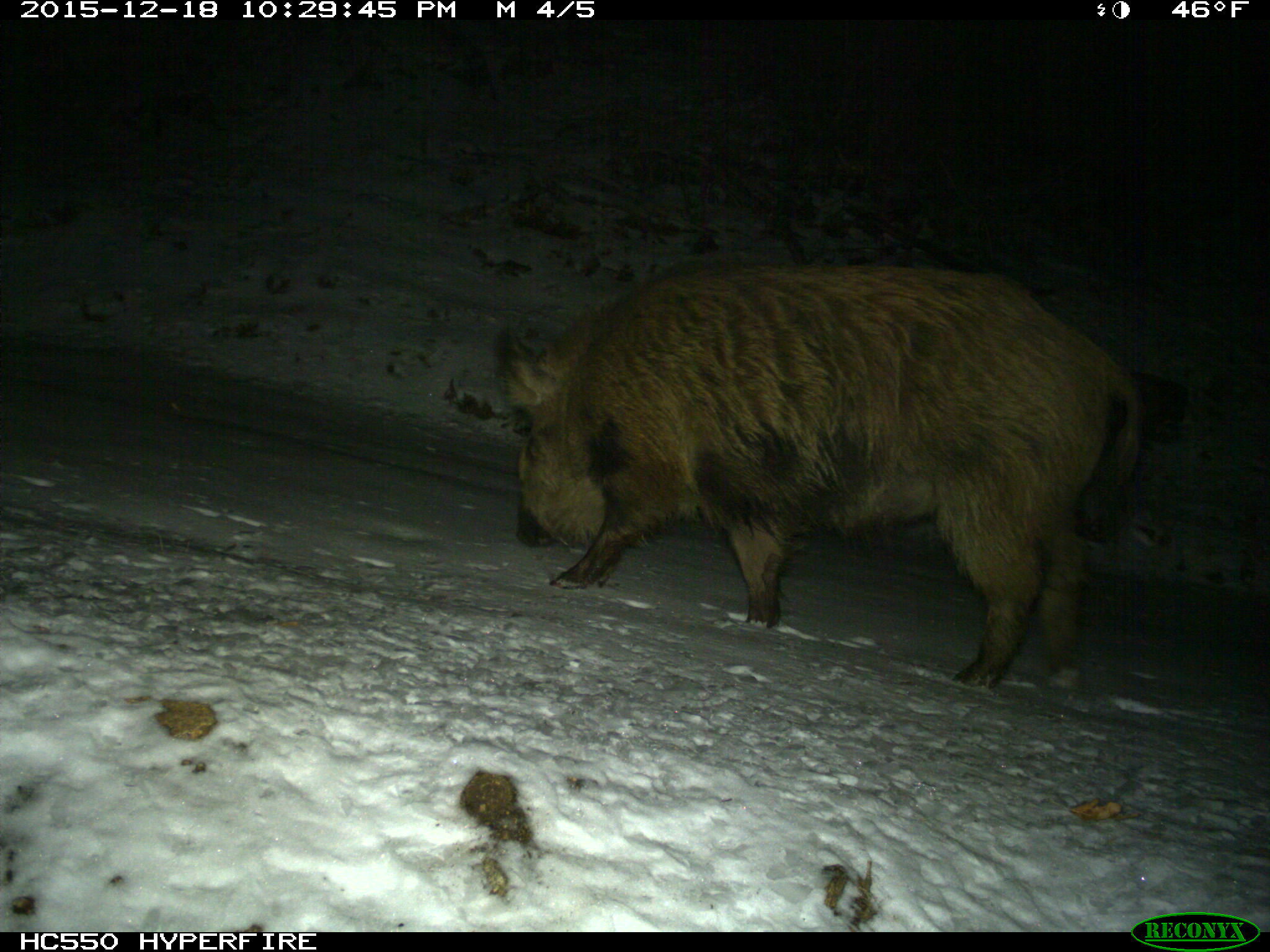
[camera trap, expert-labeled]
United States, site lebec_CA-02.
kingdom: Animalia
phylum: Chordata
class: Mammalia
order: Artiodactyla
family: Suidae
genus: Sus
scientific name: Sus scrofa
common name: wild boar